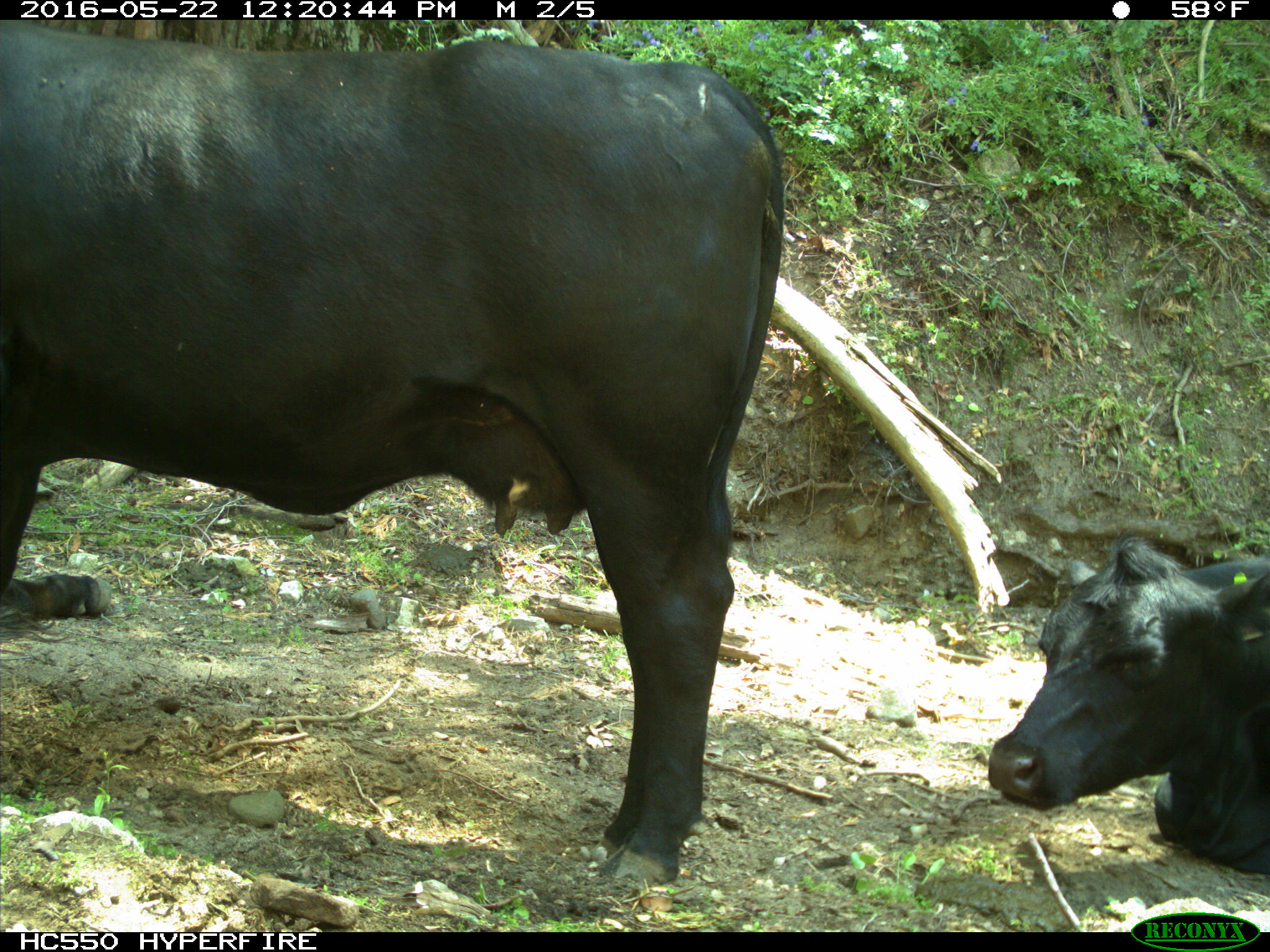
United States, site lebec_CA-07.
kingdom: Animalia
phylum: Chordata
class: Mammalia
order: Artiodactyla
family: Bovidae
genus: Bos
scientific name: Bos taurus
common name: domestic cow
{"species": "Bos taurus (domestic cow)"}